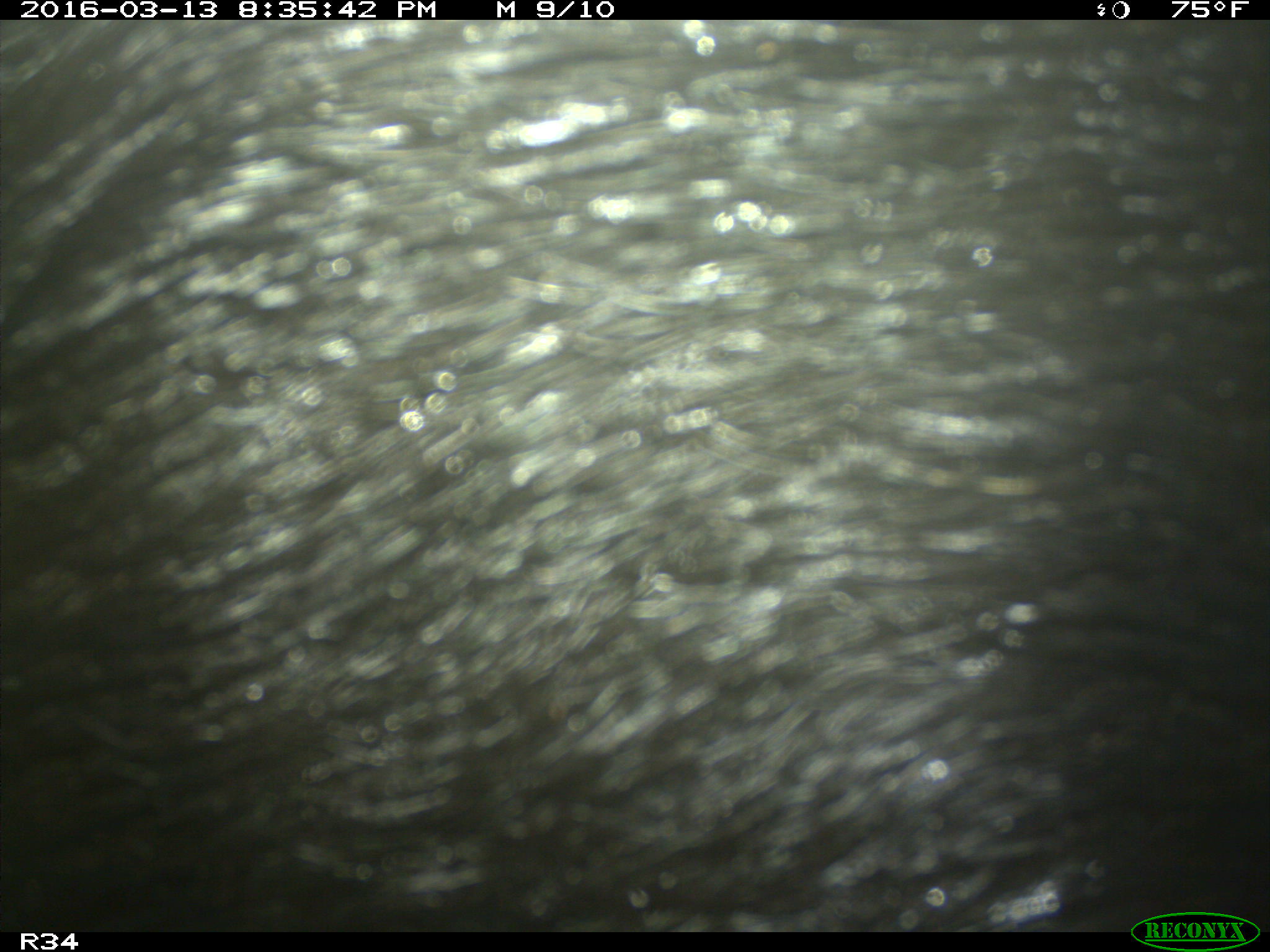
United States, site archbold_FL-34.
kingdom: Animalia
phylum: Chordata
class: Mammalia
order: Artiodactyla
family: Suidae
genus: Sus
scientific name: Sus scrofa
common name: wild boar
Sus scrofa (wild boar).